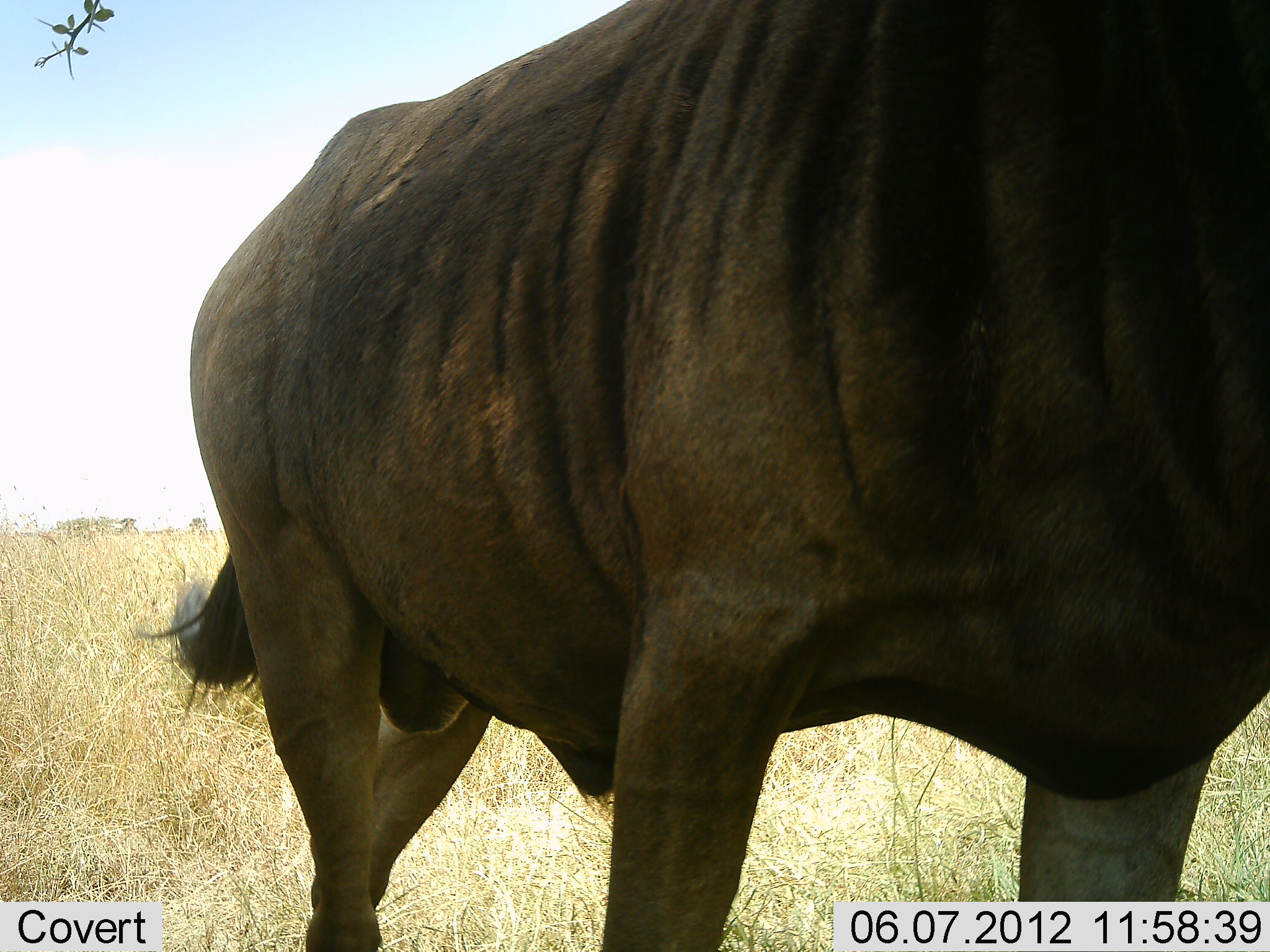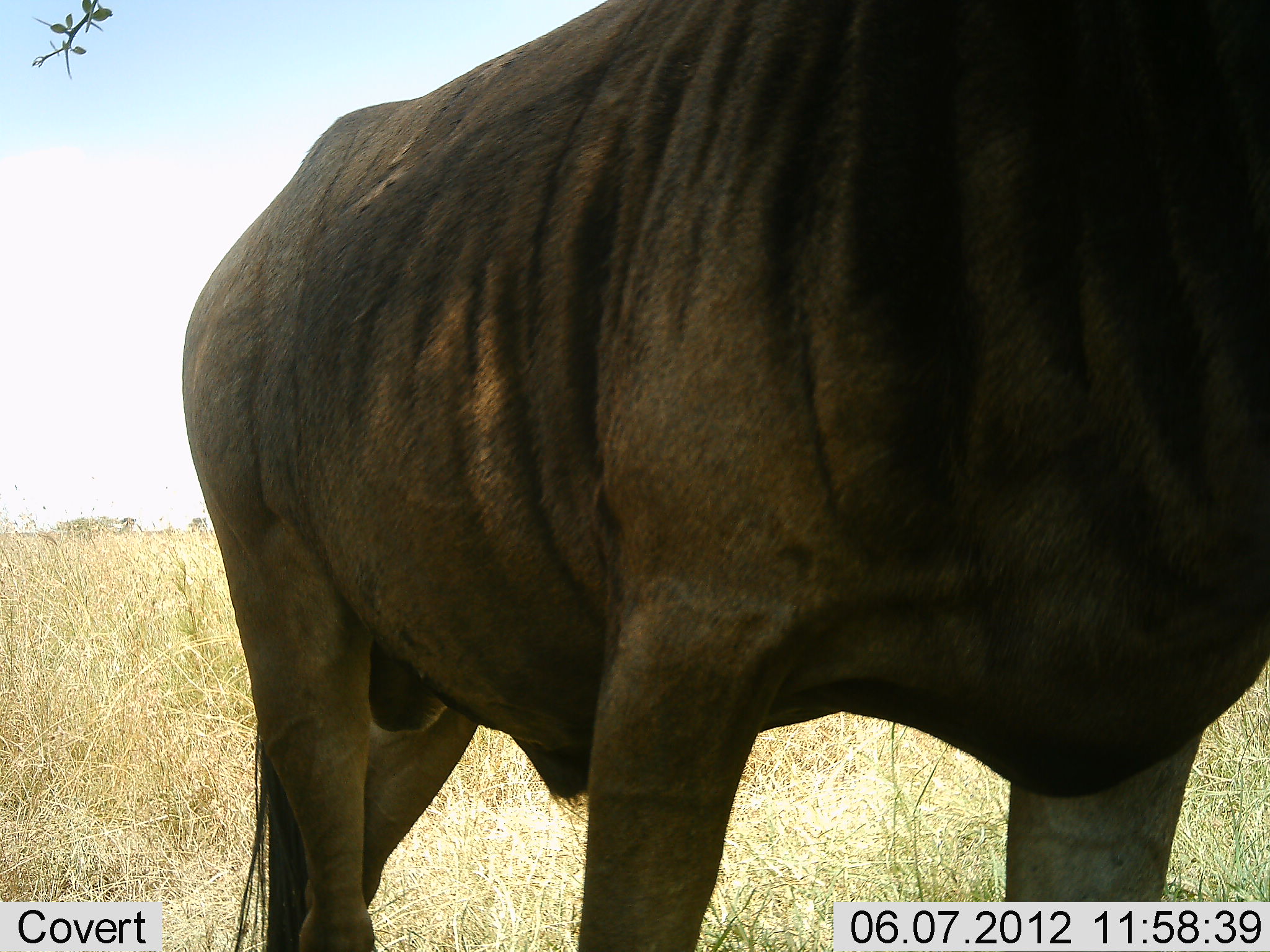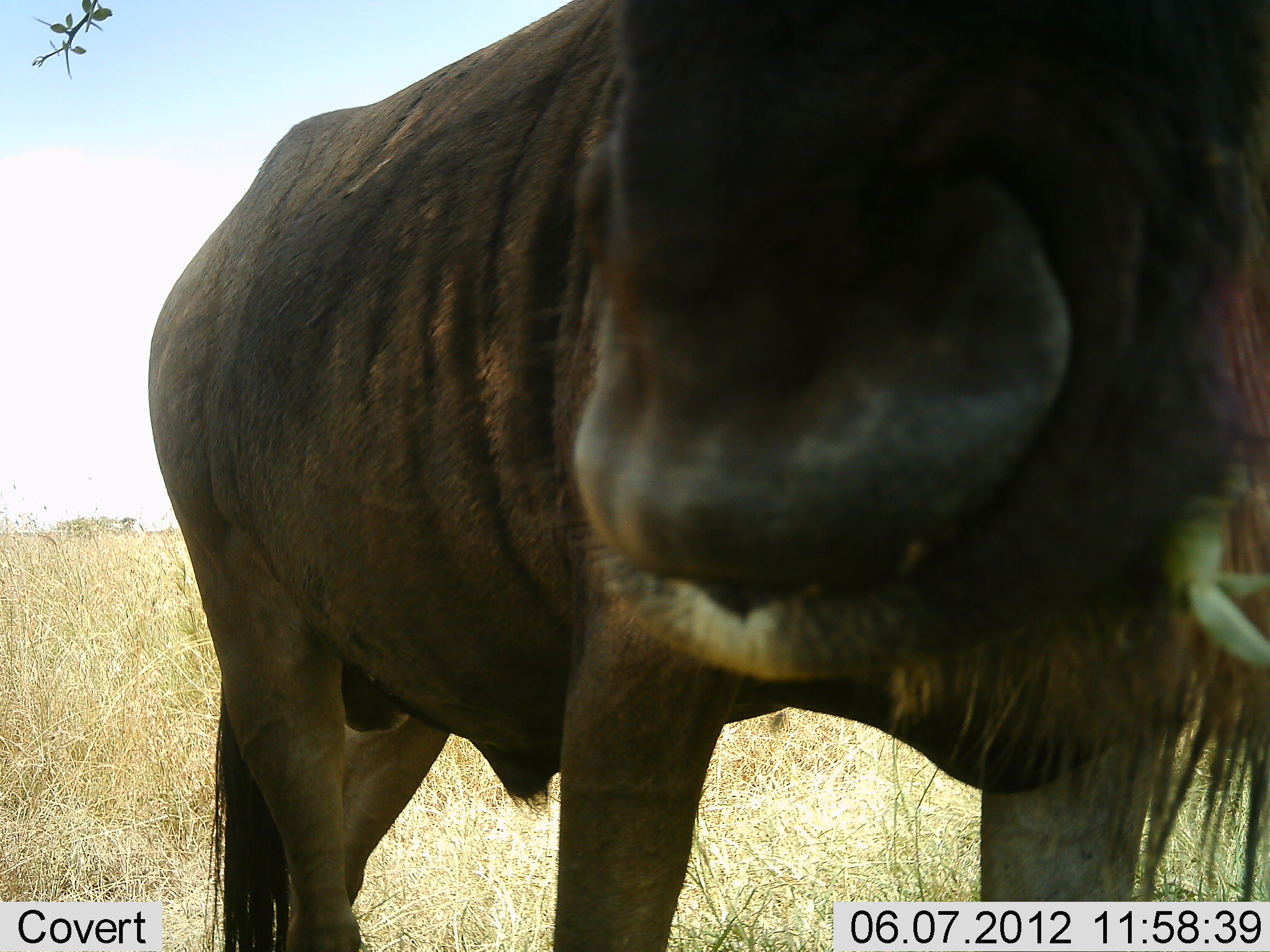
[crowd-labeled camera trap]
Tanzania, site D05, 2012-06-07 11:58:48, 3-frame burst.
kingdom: Animalia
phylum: Chordata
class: Mammalia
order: Artiodactyla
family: Bovidae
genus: Connochaetes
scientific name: Connochaetes taurinus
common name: blue wildebeest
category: wildebeest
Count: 1.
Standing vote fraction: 70%.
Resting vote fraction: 0%.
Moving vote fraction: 10%.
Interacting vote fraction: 10%.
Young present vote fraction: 0%.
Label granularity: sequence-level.